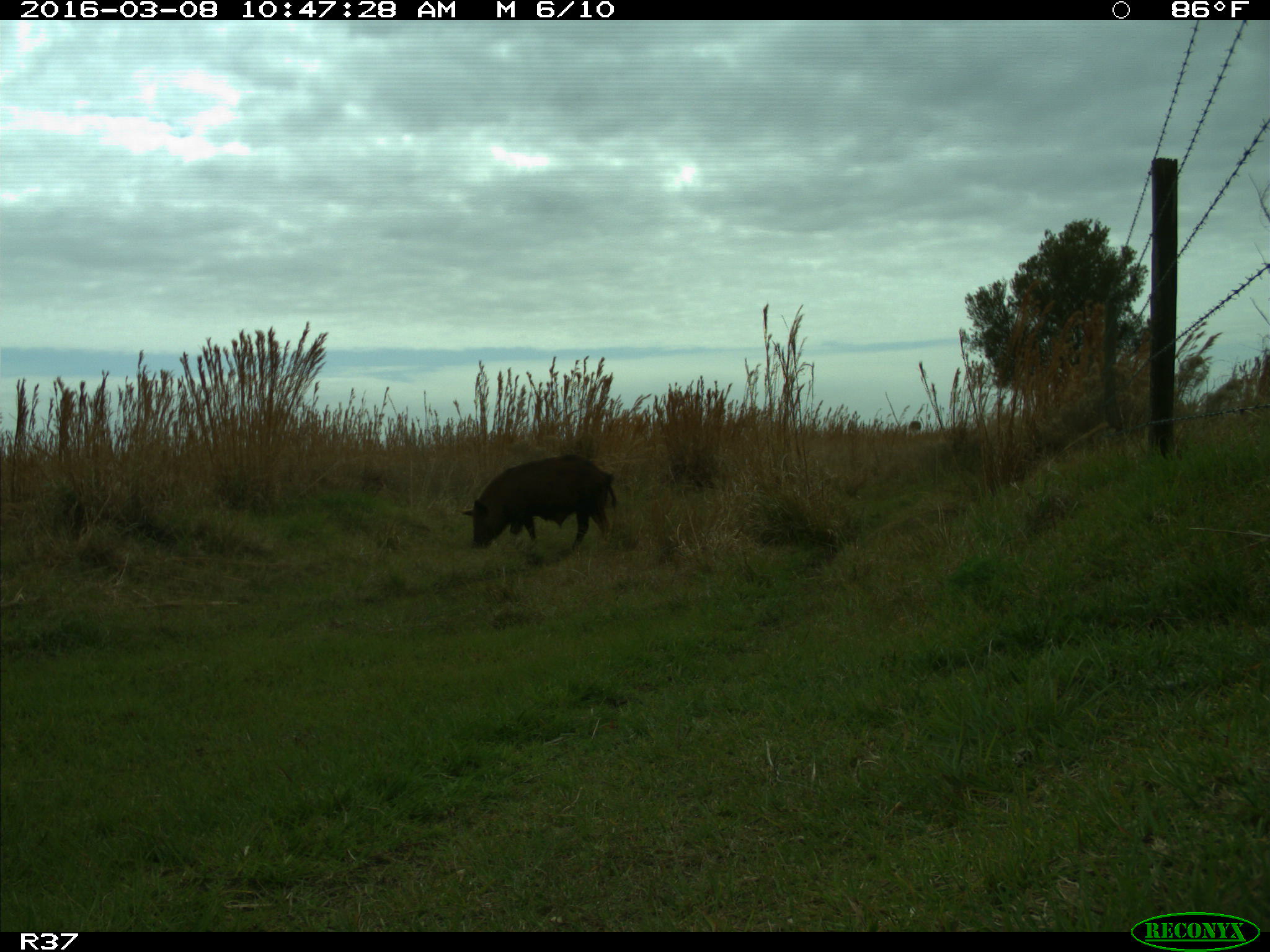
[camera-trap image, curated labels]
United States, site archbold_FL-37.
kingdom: Animalia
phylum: Chordata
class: Mammalia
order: Artiodactyla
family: Suidae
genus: Sus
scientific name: Sus scrofa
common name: wild boar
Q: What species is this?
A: Sus scrofa (wild boar).